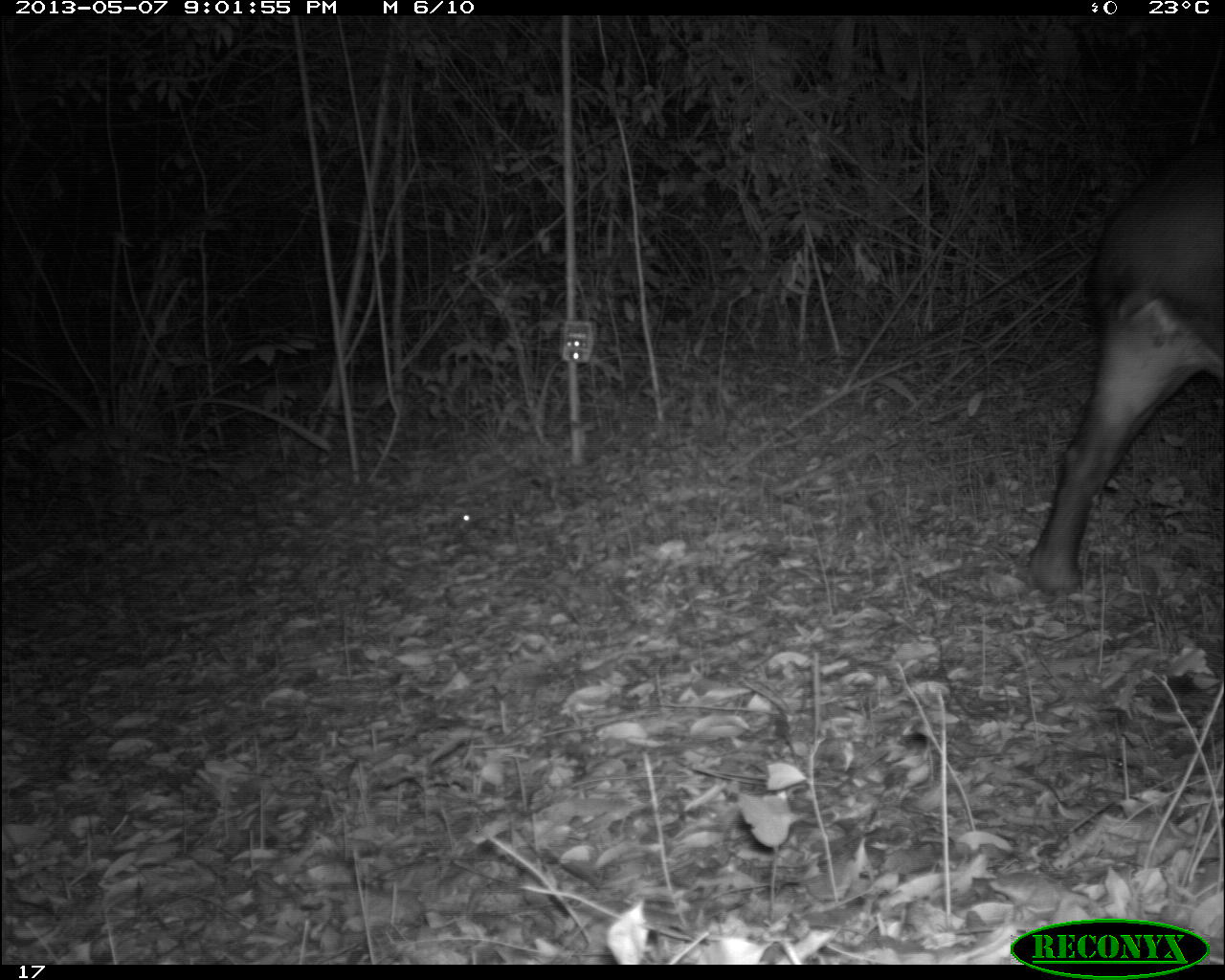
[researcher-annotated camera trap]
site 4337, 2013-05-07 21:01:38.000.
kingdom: Animalia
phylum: Chordata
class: Mammalia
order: Perissodactyla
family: Tapiridae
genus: Tapirus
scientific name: Tapirus bairdii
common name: baird's tapir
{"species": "Tapirus bairdii (baird's tapir)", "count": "2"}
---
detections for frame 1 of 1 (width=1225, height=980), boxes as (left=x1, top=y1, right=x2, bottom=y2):
tapirus bairdii: (left=1020, top=133, right=1225, bottom=595)